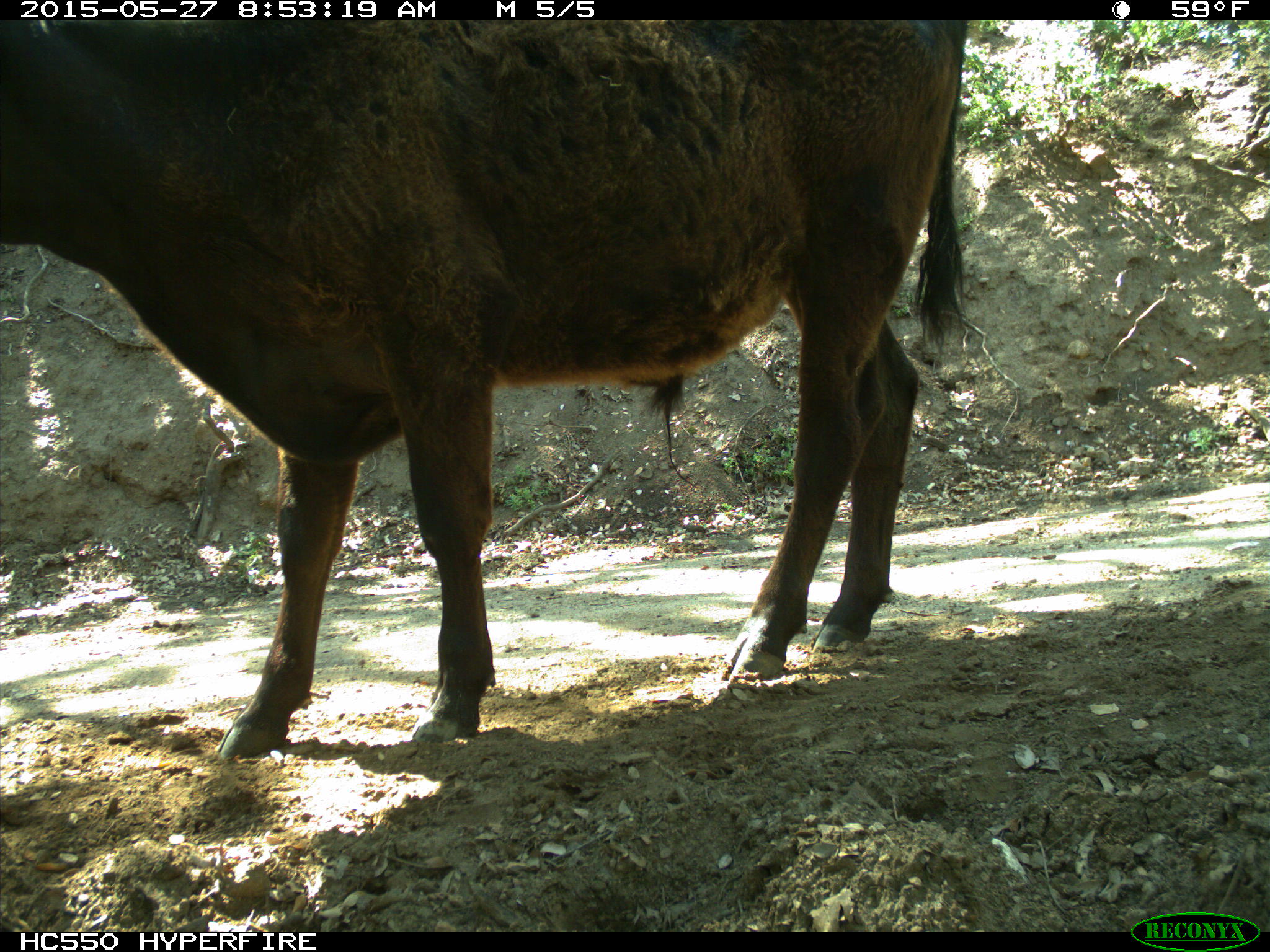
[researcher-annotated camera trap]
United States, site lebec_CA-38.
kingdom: Animalia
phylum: Chordata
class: Mammalia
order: Artiodactyla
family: Bovidae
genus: Bos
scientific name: Bos taurus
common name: domestic cow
Bos taurus (domestic cow).